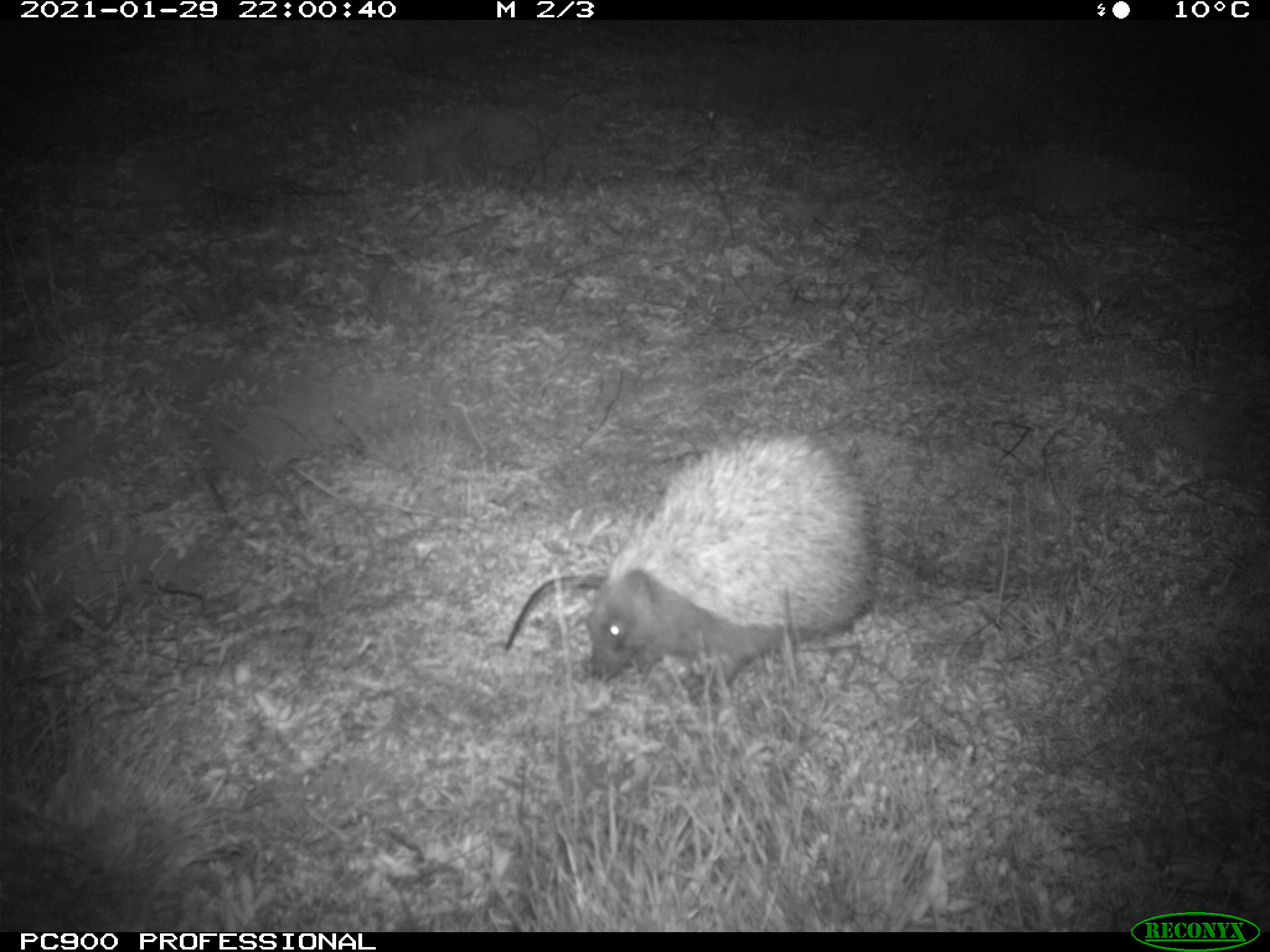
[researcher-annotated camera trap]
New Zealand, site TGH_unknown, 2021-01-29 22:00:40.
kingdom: Animalia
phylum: Chordata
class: Mammalia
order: Eulipotyphla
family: Erinaceidae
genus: Erinaceus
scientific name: Erinaceus europaeus europaeus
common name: european hedgehog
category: hedgehog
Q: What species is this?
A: Hedgehog (european hedgehog) (Erinaceus europaeus europaeus).